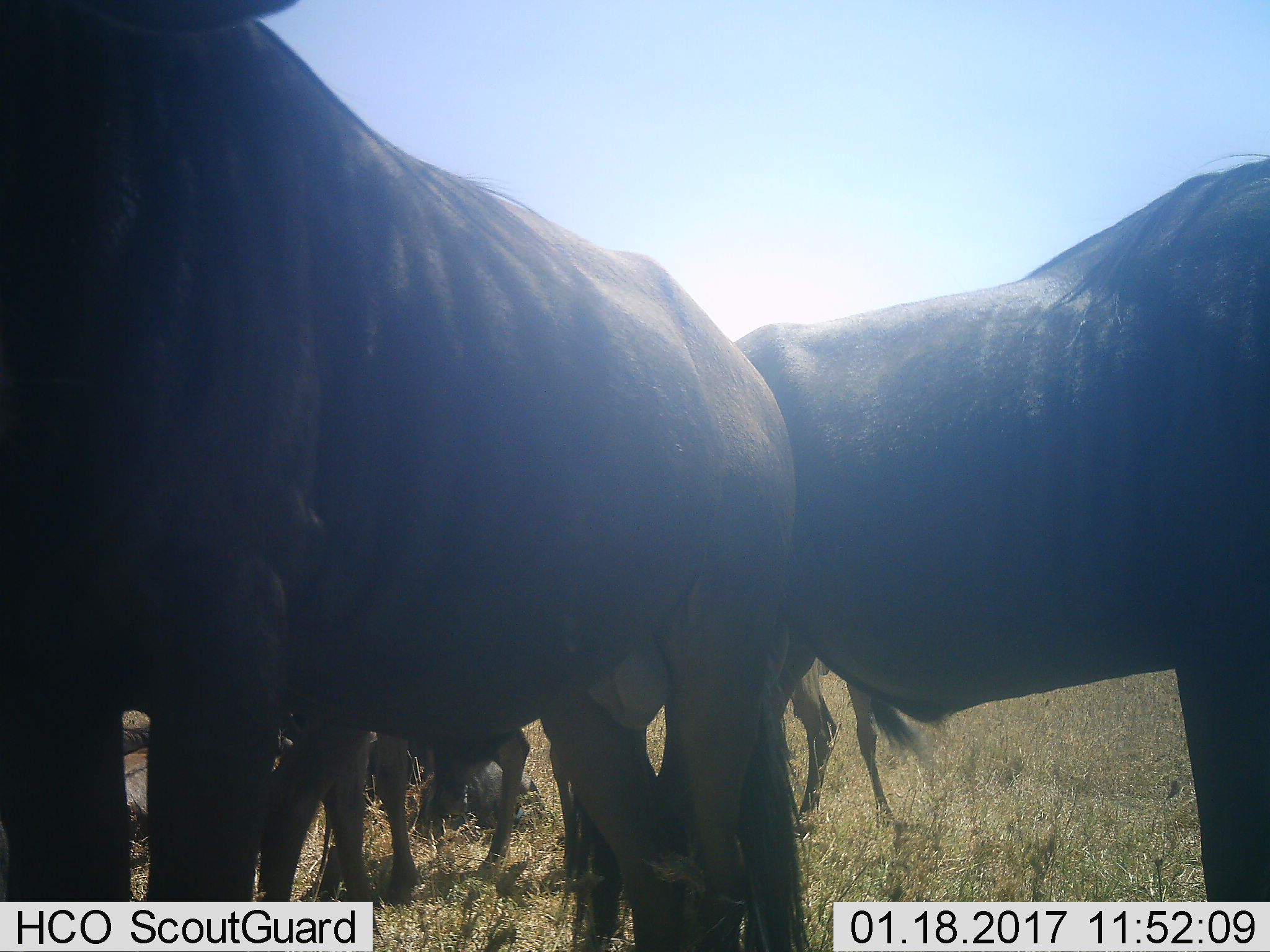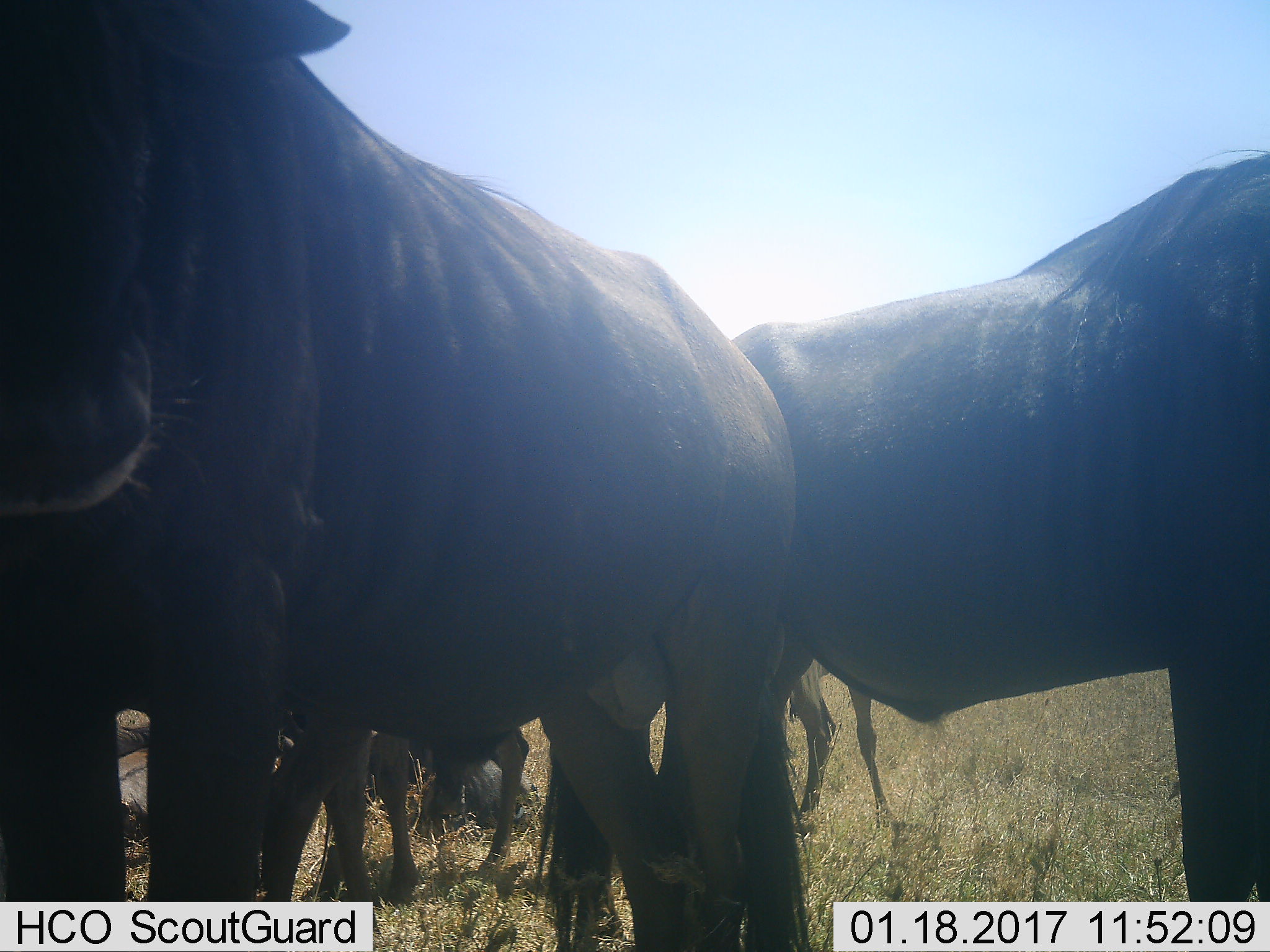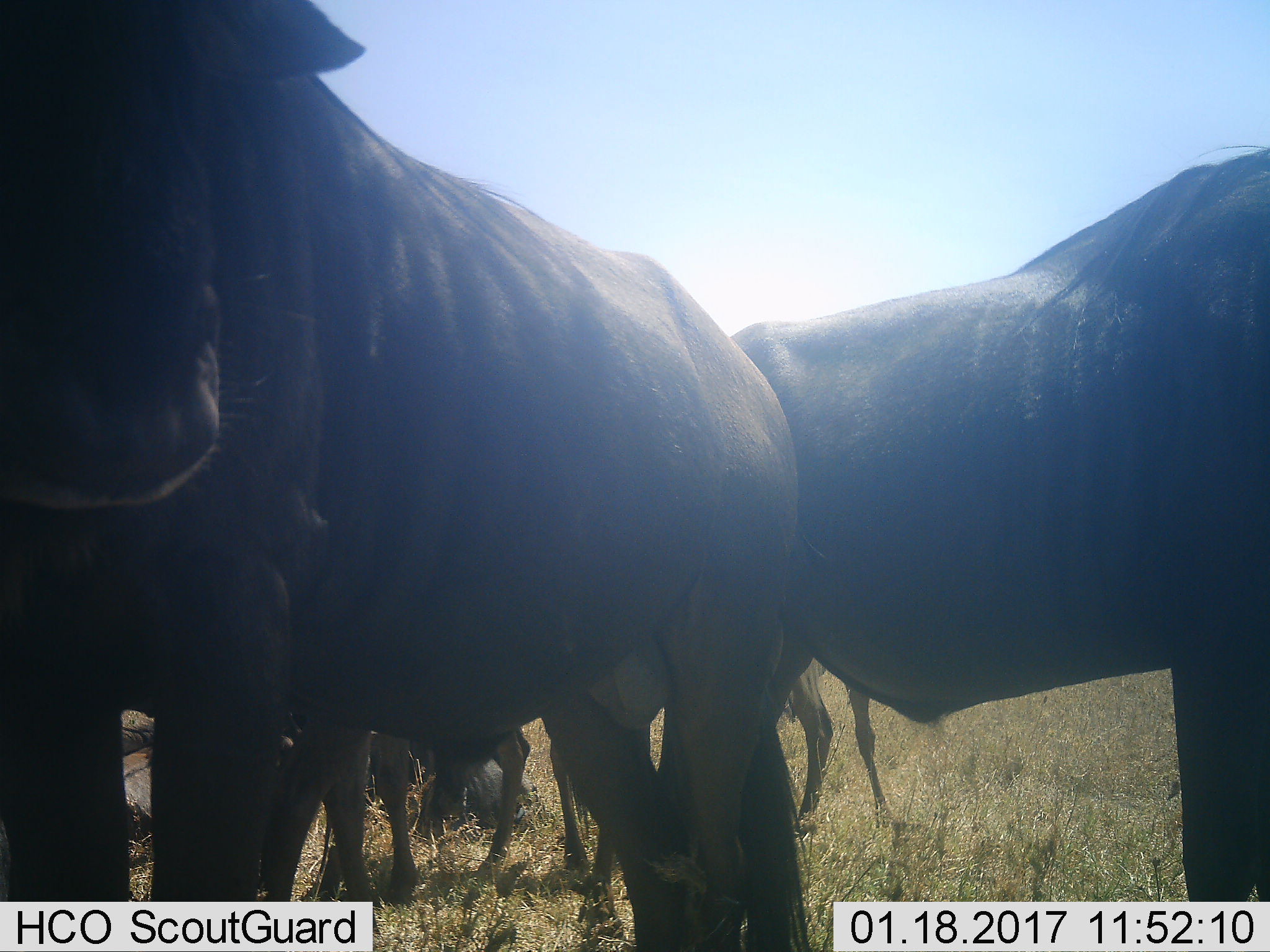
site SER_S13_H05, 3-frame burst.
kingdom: Animalia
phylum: Chordata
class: Mammalia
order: Artiodactyla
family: Bovidae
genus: Connochaetes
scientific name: Connochaetes taurinus taurinus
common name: blue wildebeest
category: wildebeestblue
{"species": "wildebeestblue (blue wildebeest) (Connochaetes taurinus taurinus)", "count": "4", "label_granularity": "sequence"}